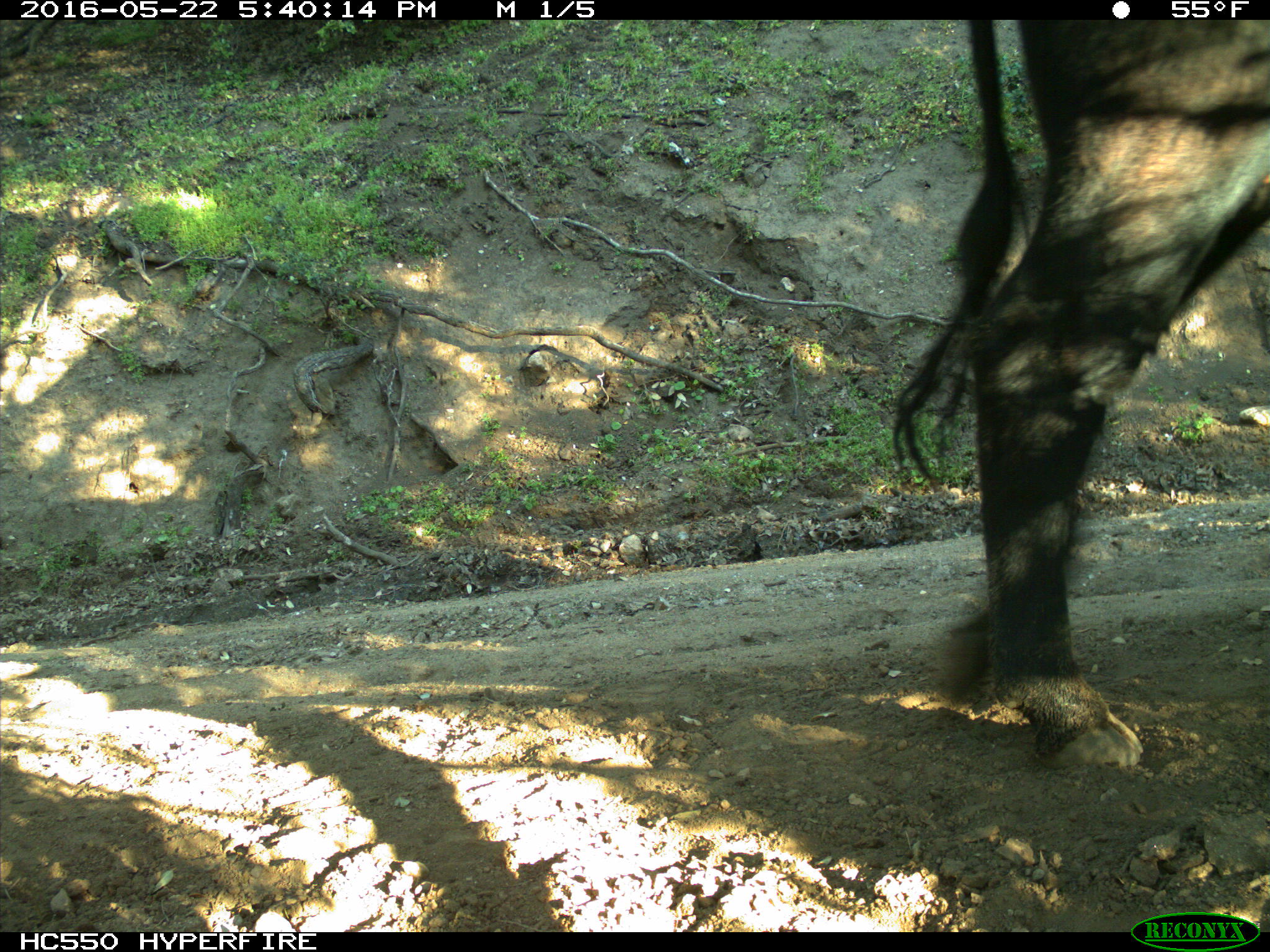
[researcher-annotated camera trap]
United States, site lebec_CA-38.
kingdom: Animalia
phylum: Chordata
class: Mammalia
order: Artiodactyla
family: Bovidae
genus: Bos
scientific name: Bos taurus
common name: domestic cow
Bos taurus (domestic cow).